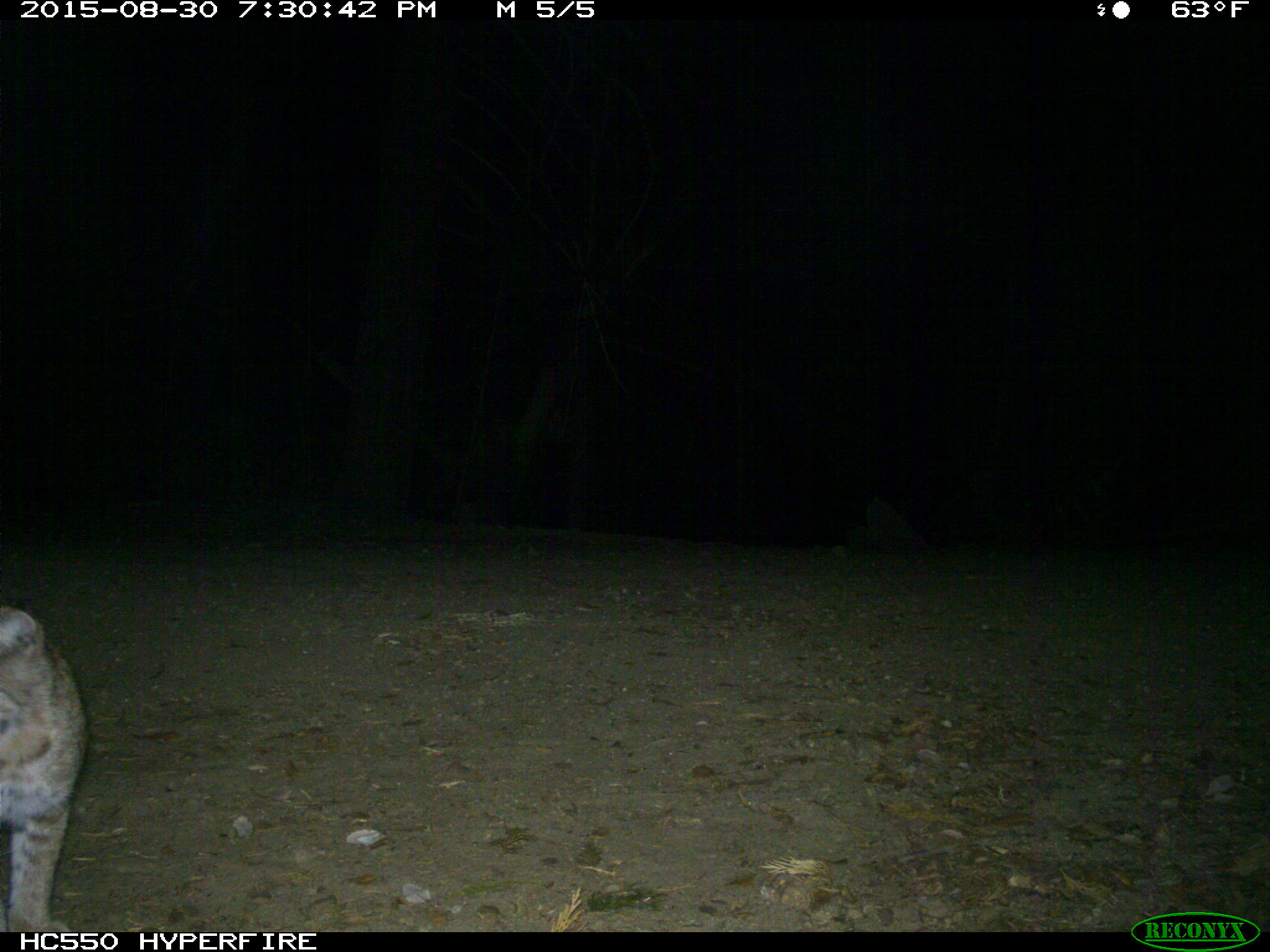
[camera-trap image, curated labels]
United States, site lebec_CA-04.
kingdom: Animalia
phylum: Chordata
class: Mammalia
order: Carnivora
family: Felidae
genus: Lynx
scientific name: Lynx rufus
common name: bobcat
Lynx rufus (bobcat).